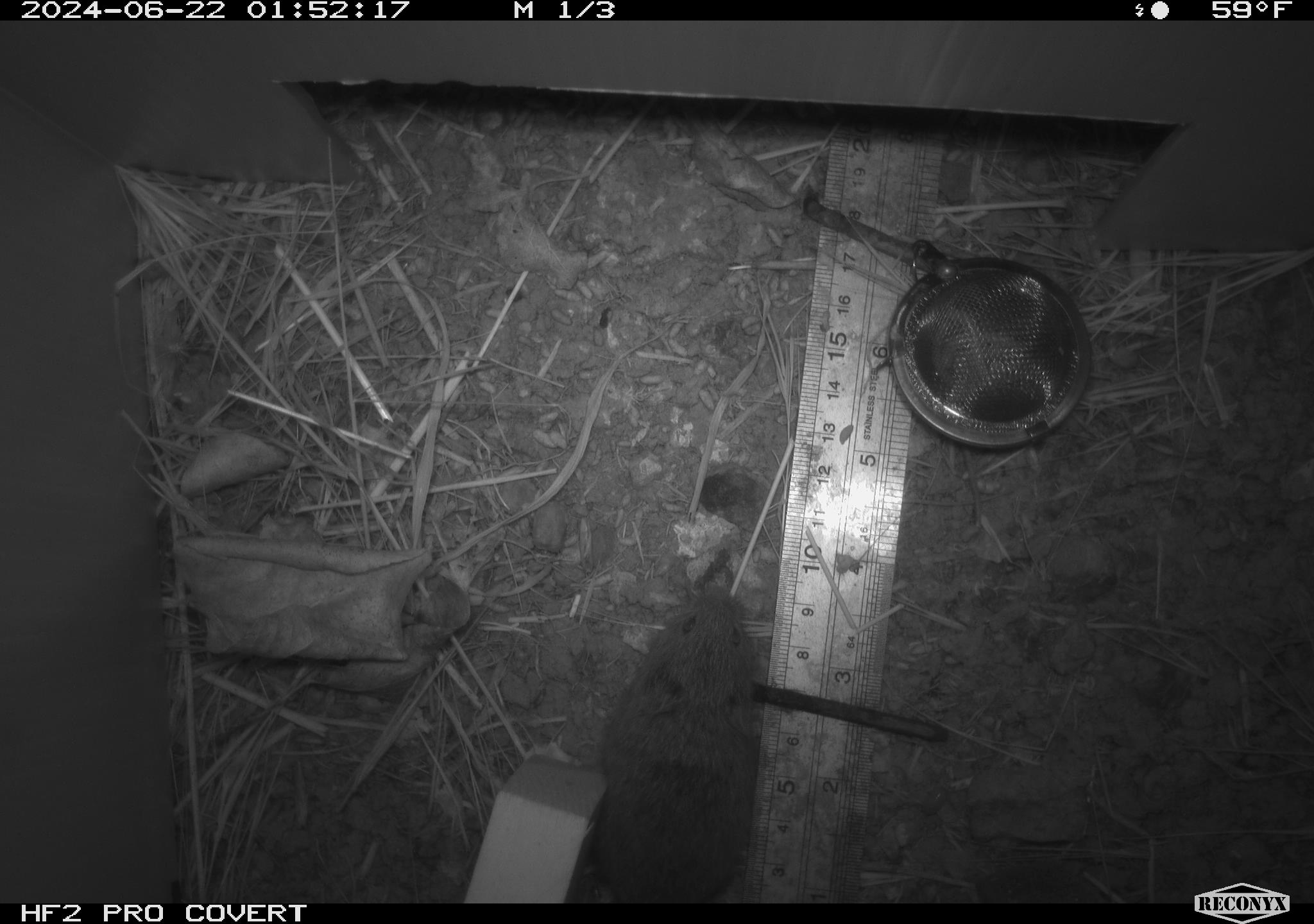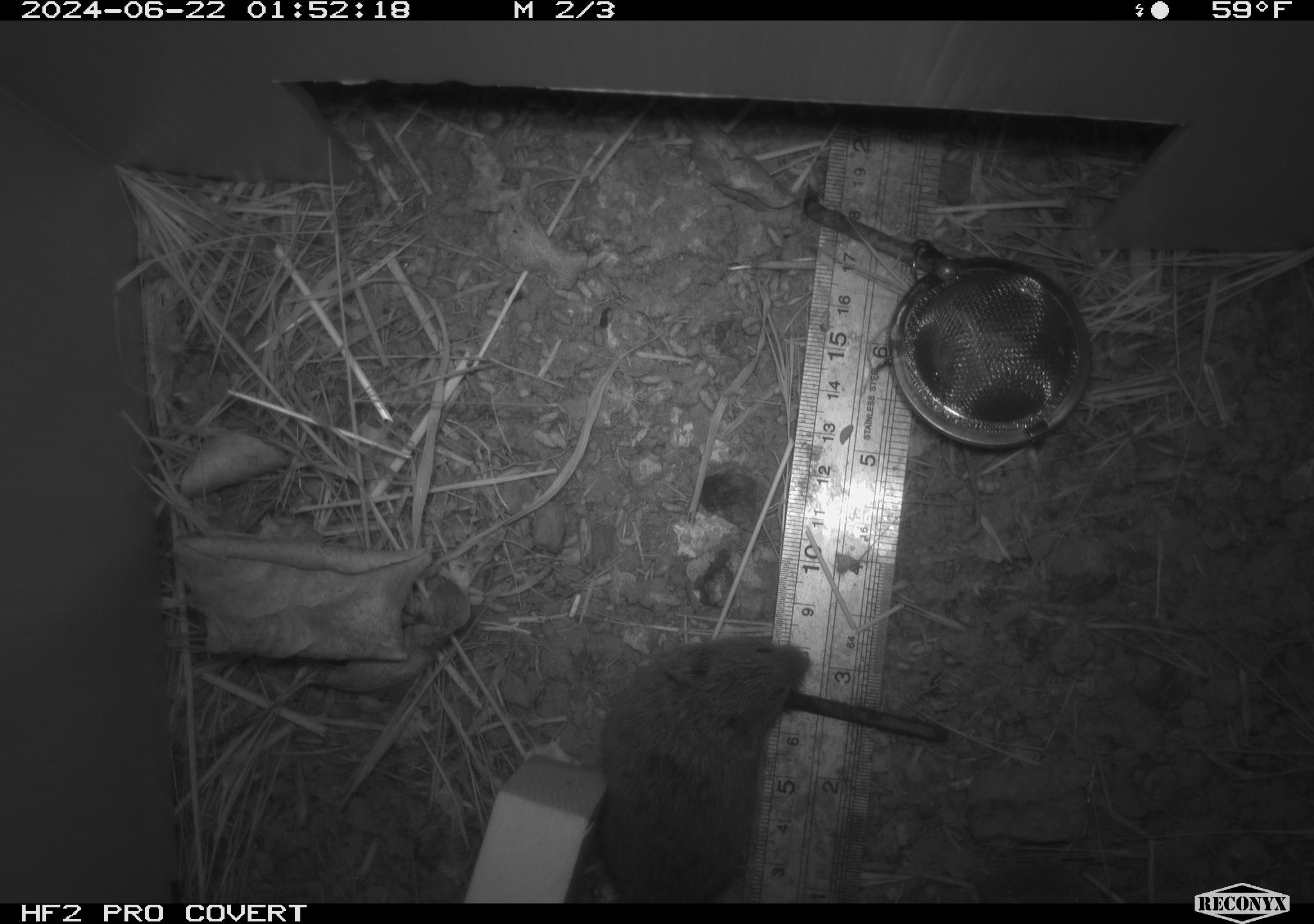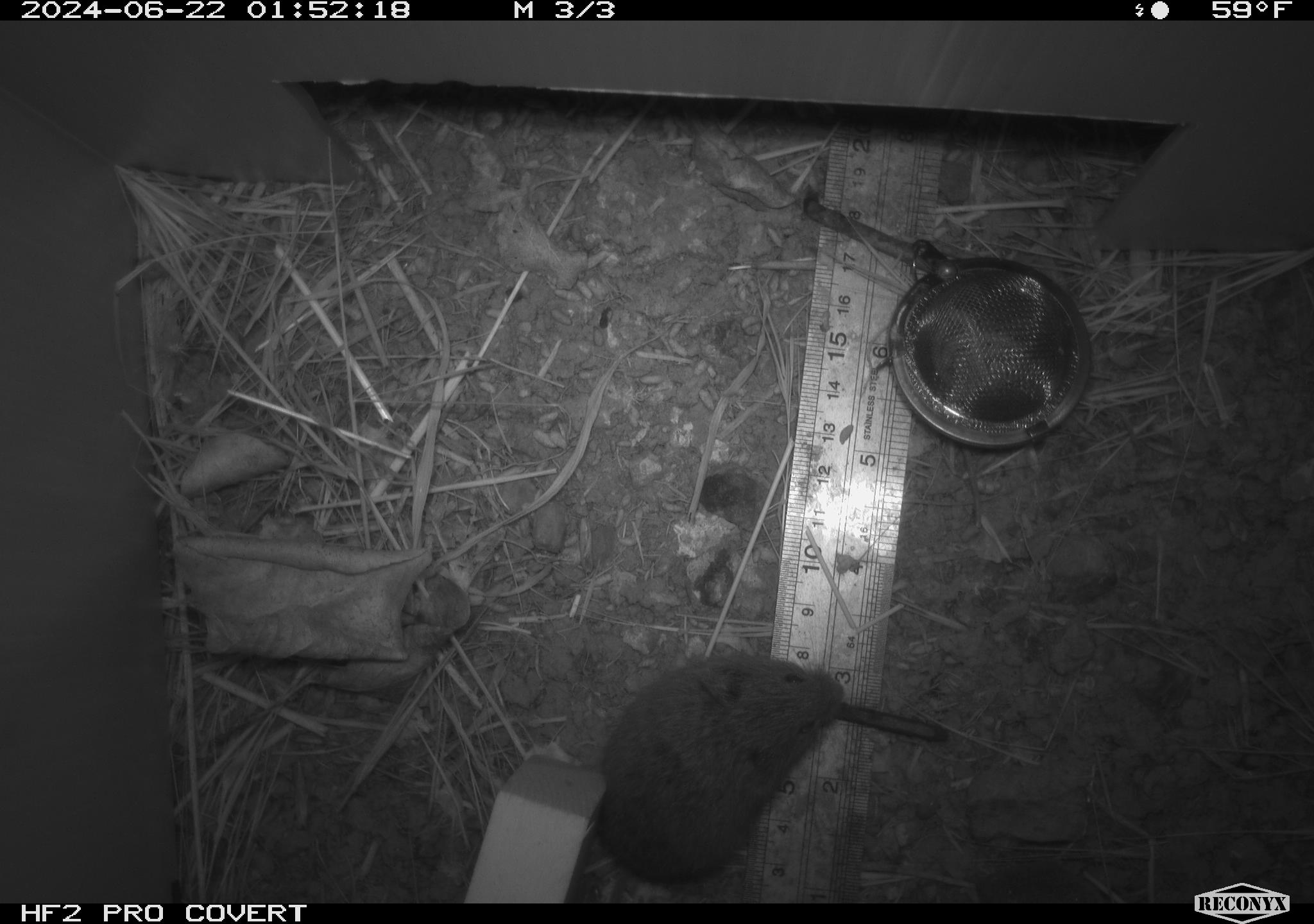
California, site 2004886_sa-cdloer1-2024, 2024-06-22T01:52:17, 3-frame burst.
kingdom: Animalia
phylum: Chordata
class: Mammalia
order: Rodentia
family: Cricetidae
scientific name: Arvicolinae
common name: voles, lemmings, and muskrats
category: arvicolinae subfamily